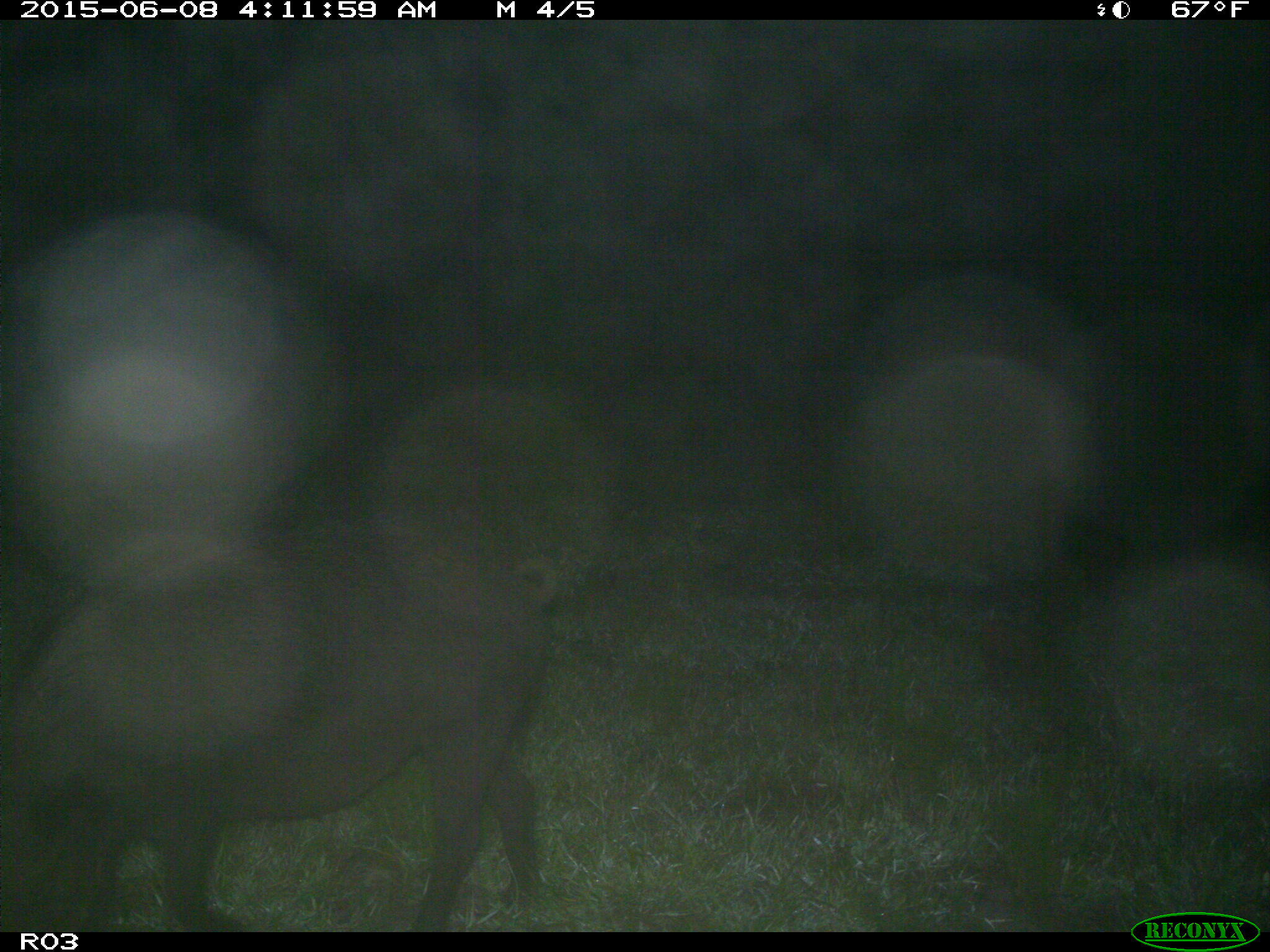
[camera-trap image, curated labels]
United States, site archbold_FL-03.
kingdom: Animalia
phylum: Chordata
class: Mammalia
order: Artiodactyla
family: Suidae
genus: Sus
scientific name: Sus scrofa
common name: wild boar